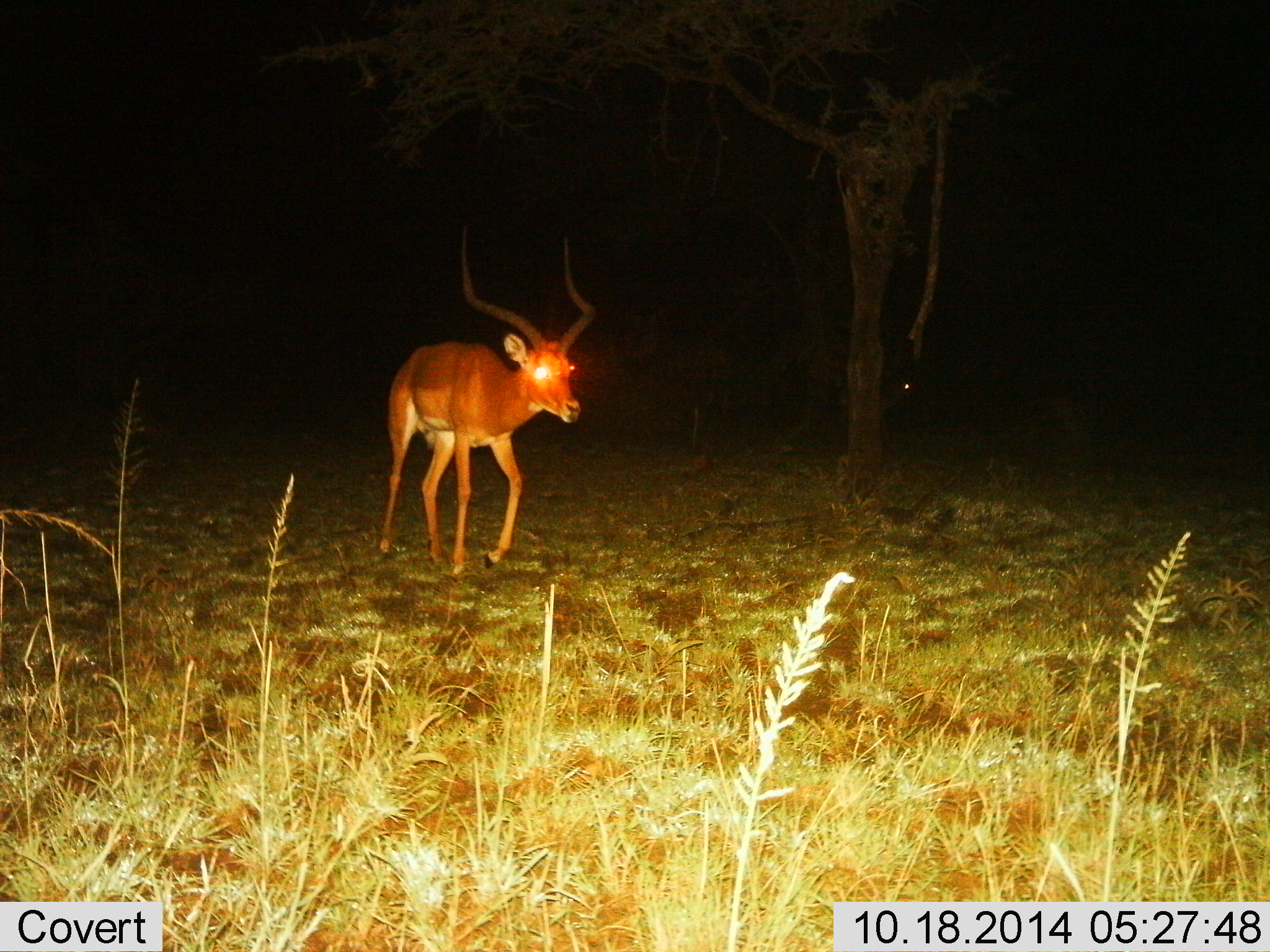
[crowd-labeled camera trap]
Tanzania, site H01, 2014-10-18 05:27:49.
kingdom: Animalia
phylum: Chordata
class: Mammalia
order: Artiodactyla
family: Bovidae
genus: Aepyceros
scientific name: Aepyceros melampus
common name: impala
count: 1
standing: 11%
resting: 0%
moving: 89%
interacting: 0%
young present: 0%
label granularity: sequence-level